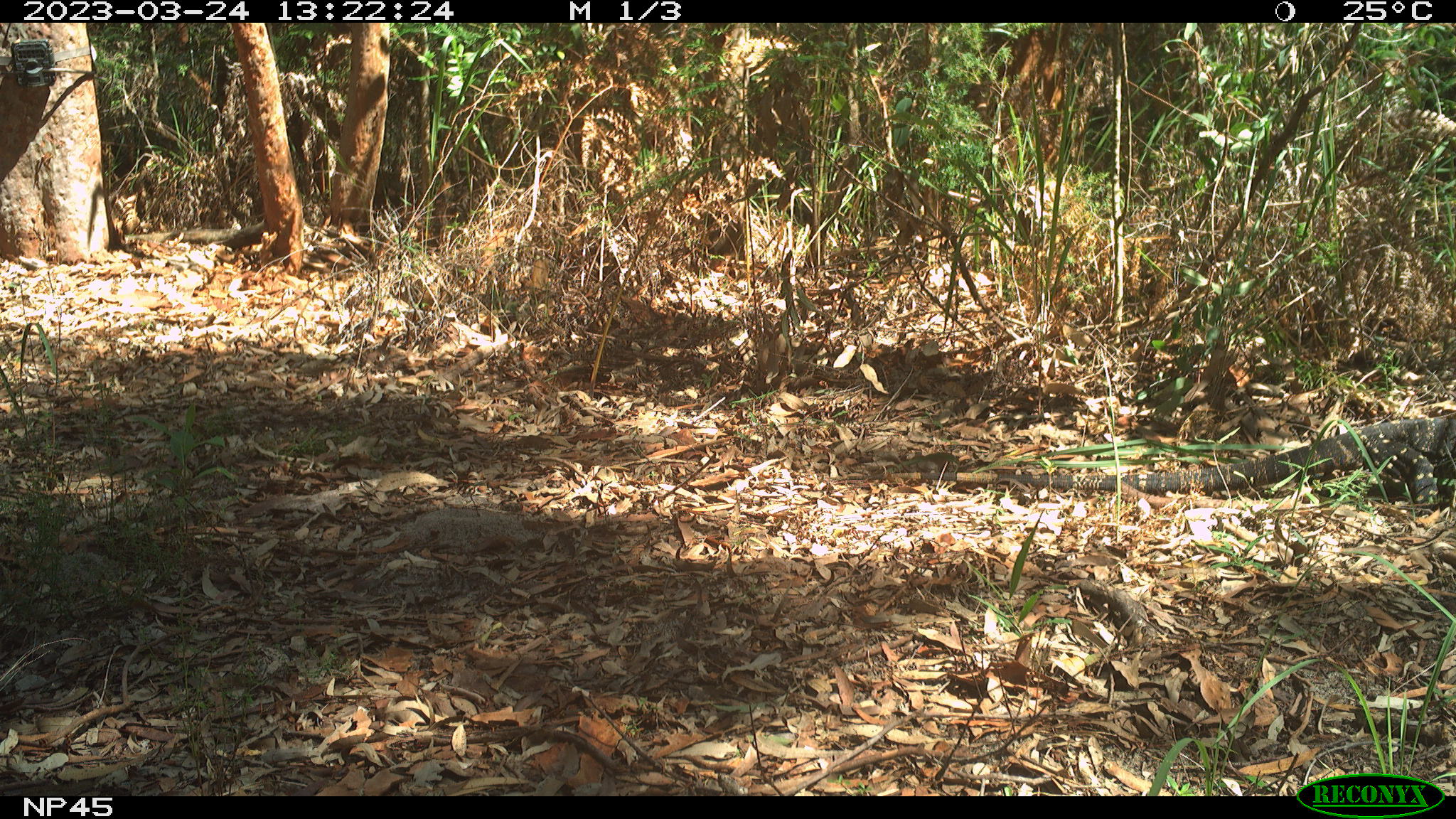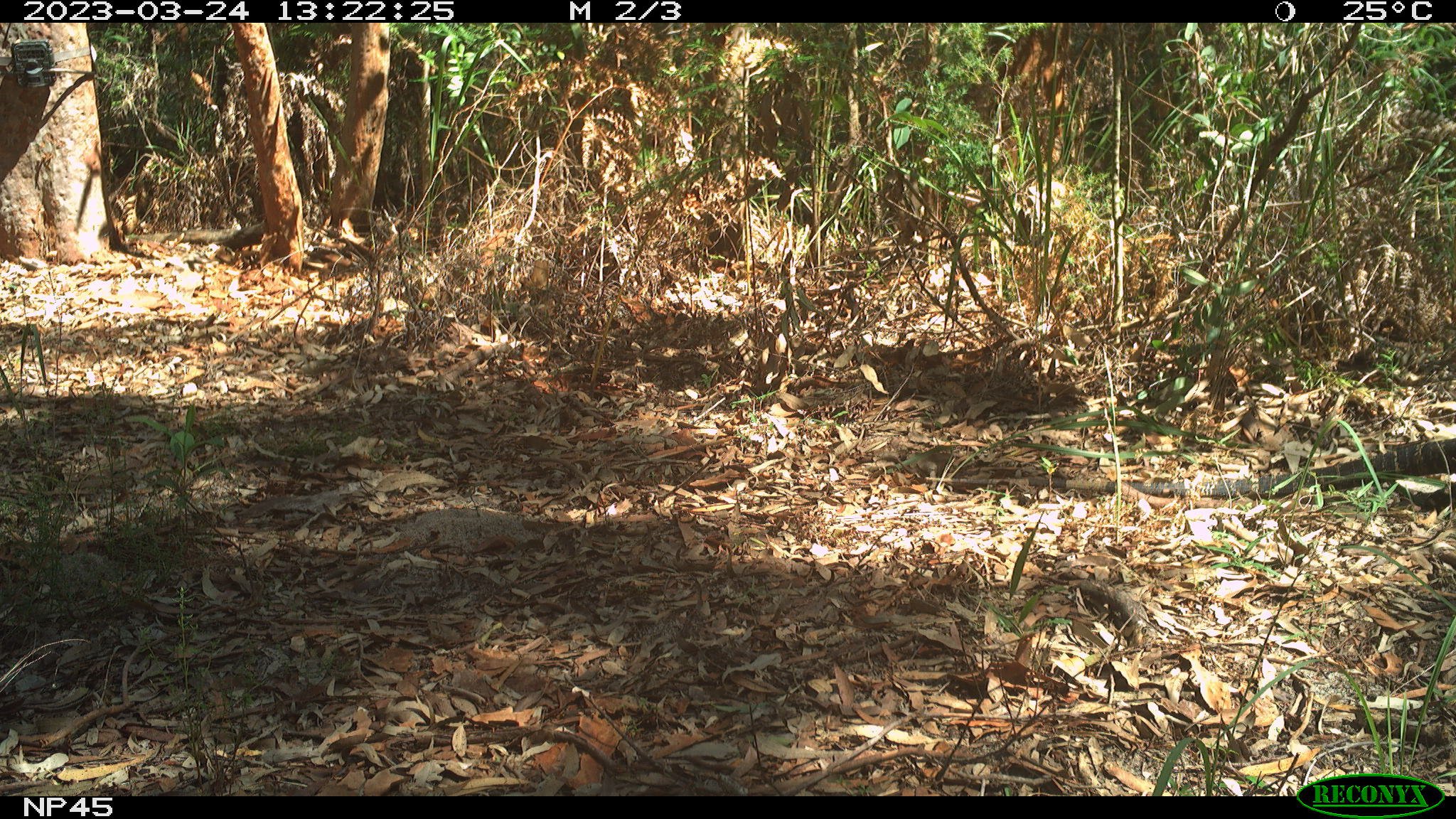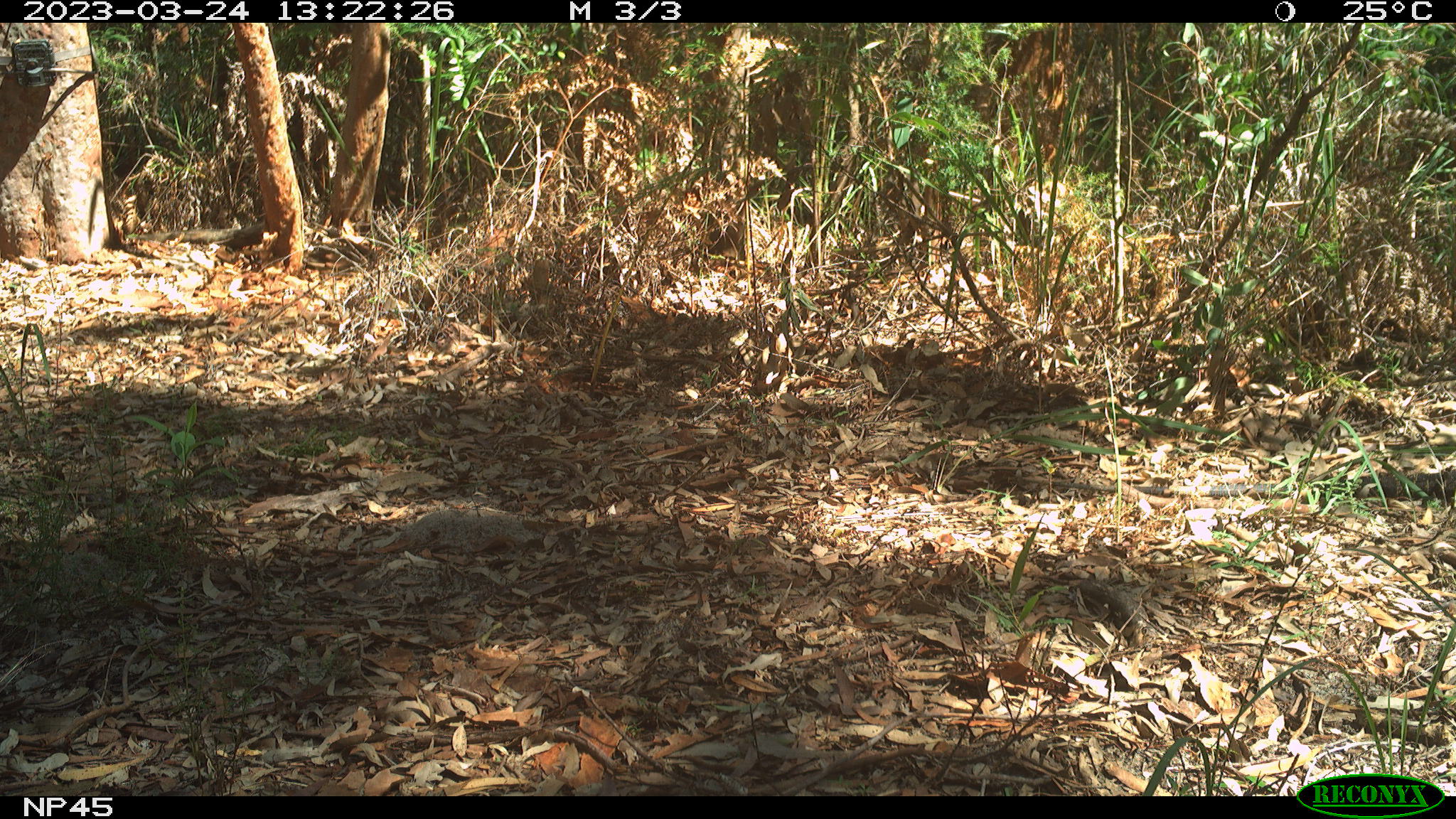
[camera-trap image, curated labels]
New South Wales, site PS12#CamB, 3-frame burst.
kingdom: Animalia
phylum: Chordata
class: Reptilia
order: Squamata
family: Varanidae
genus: Varanus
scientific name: Varanus varius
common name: lace monitor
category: goanna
Goanna (lace monitor) (Varanus varius).